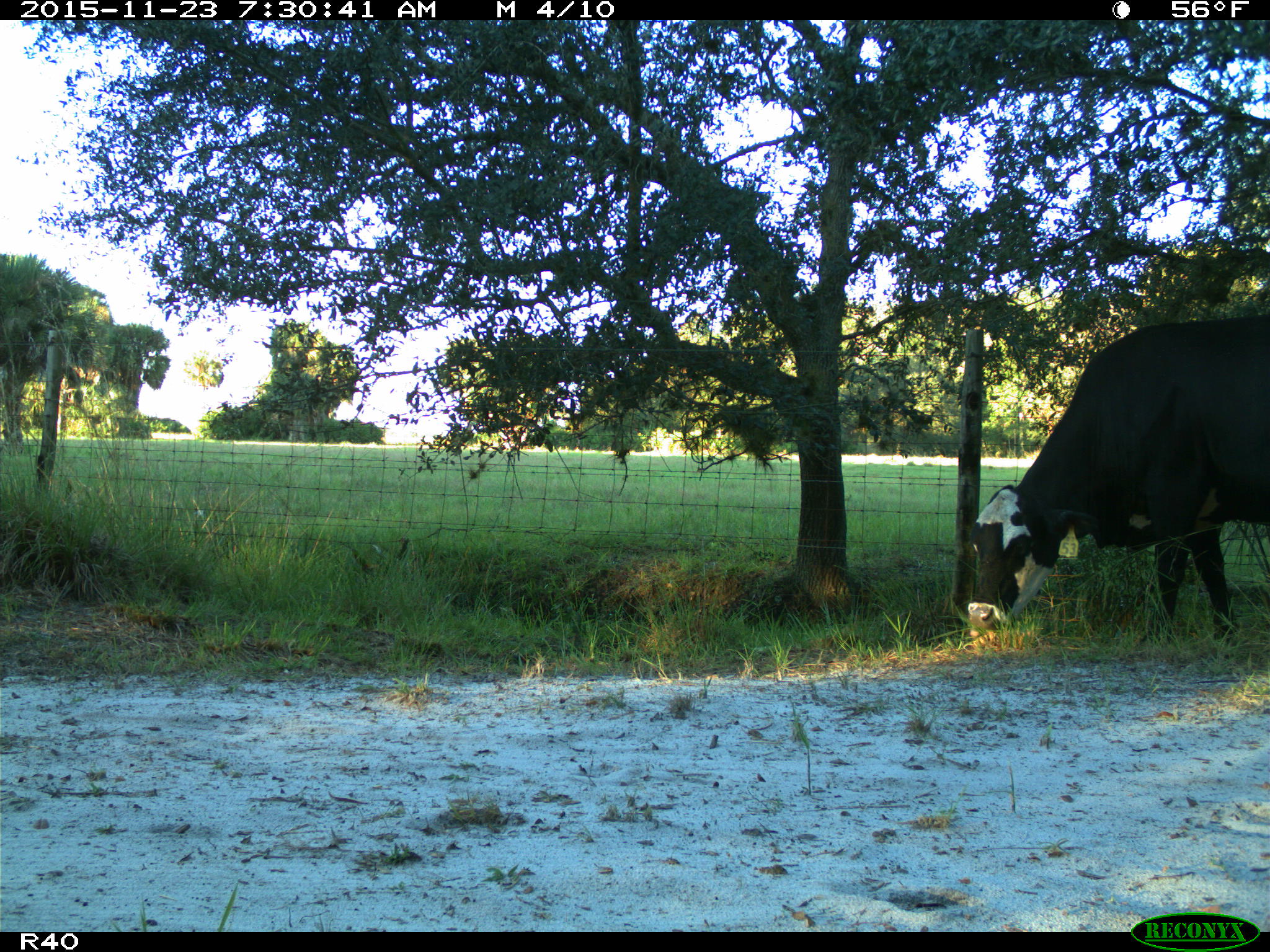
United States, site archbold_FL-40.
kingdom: Animalia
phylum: Chordata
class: Mammalia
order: Artiodactyla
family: Bovidae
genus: Bos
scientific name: Bos taurus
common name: domestic cow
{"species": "Bos taurus (domestic cow)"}